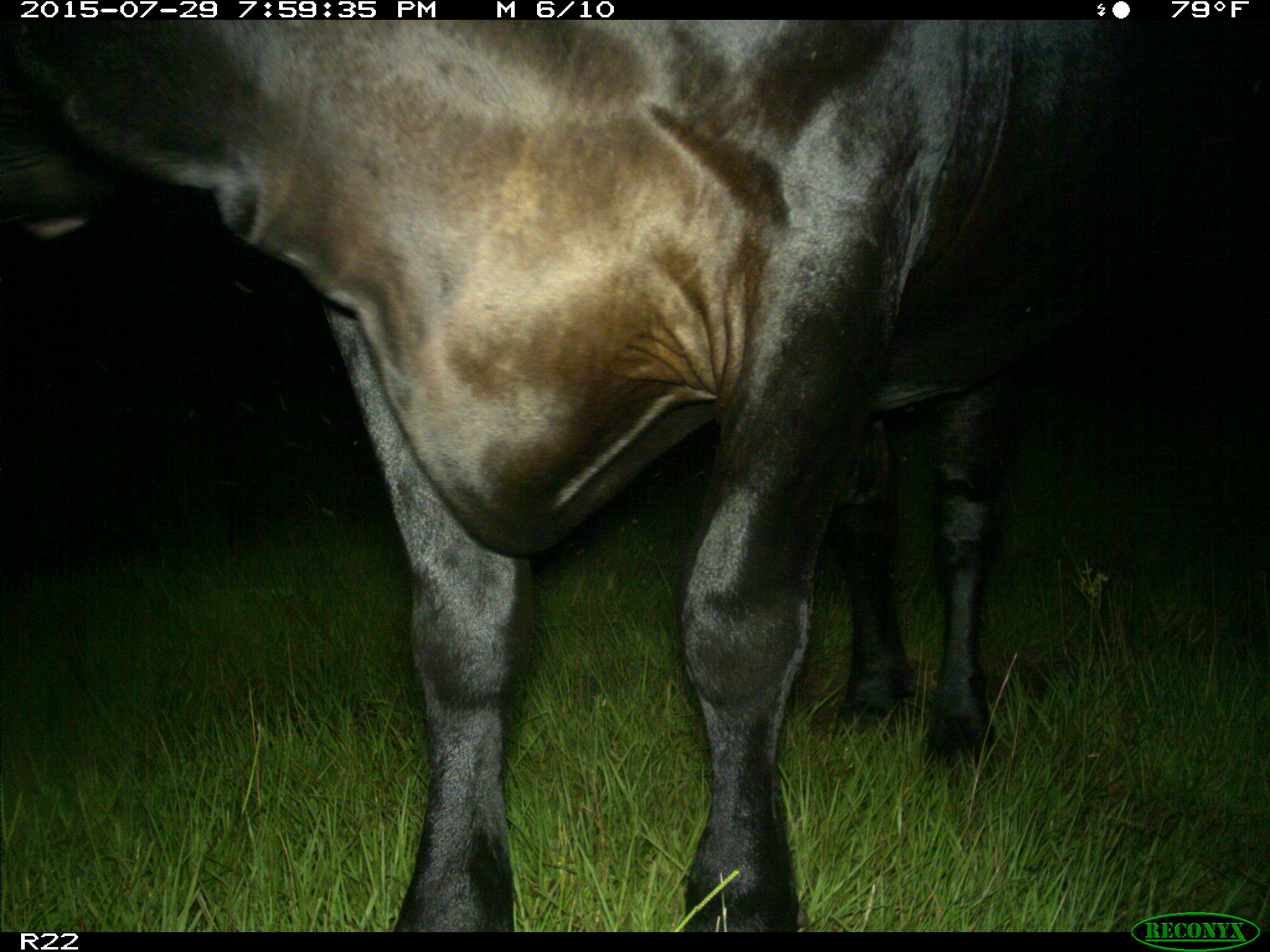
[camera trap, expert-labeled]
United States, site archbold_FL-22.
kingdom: Animalia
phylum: Chordata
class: Mammalia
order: Artiodactyla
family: Bovidae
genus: Bos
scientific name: Bos taurus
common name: domestic cow